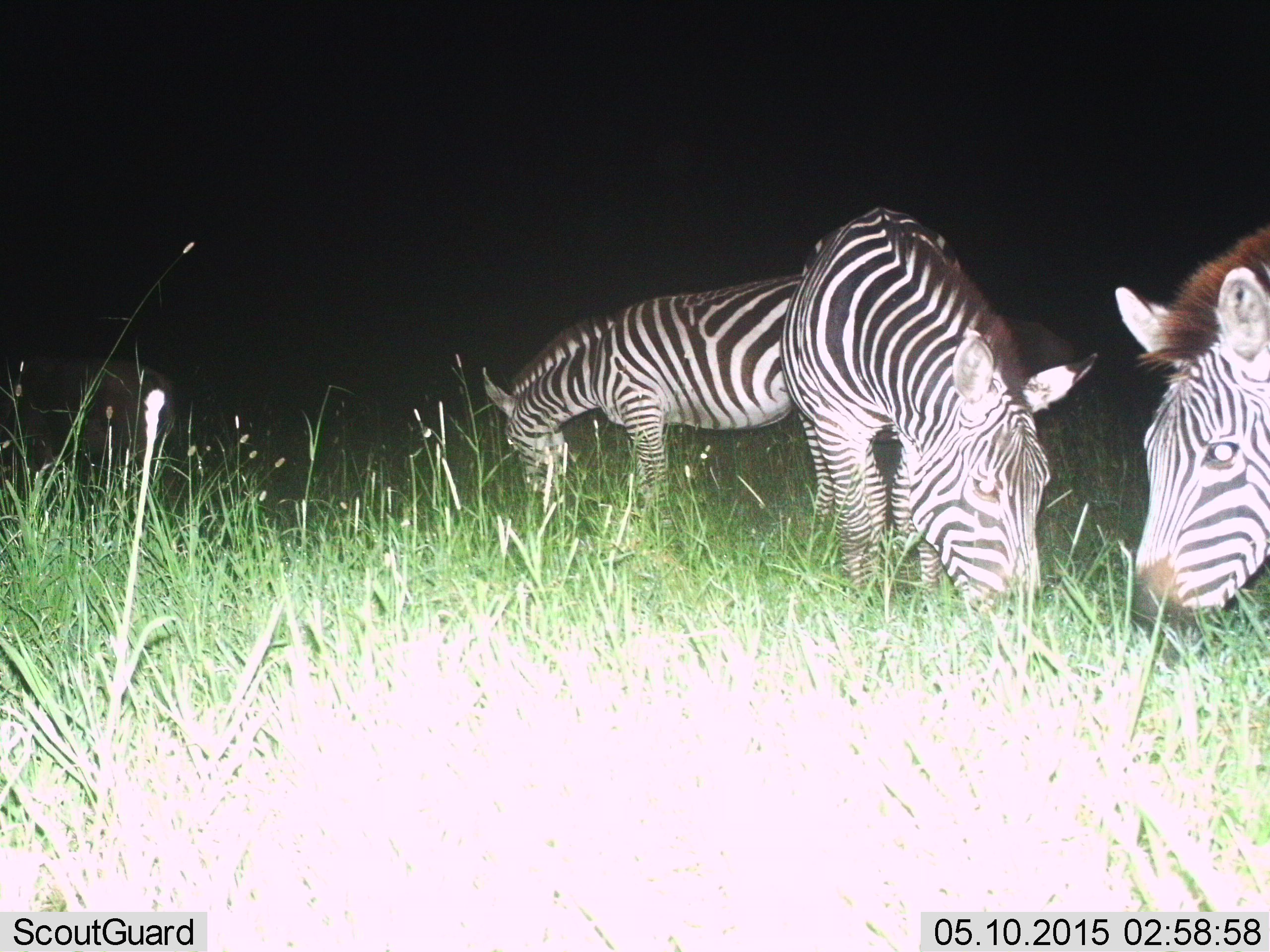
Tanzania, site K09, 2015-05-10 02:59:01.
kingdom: Animalia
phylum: Chordata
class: Mammalia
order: Perissodactyla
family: Equidae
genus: Equus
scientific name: Equus quagga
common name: plains zebra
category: zebra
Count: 3.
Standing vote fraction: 20%.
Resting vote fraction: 0%.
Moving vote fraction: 0%.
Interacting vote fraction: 0%.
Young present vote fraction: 0%.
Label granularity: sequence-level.